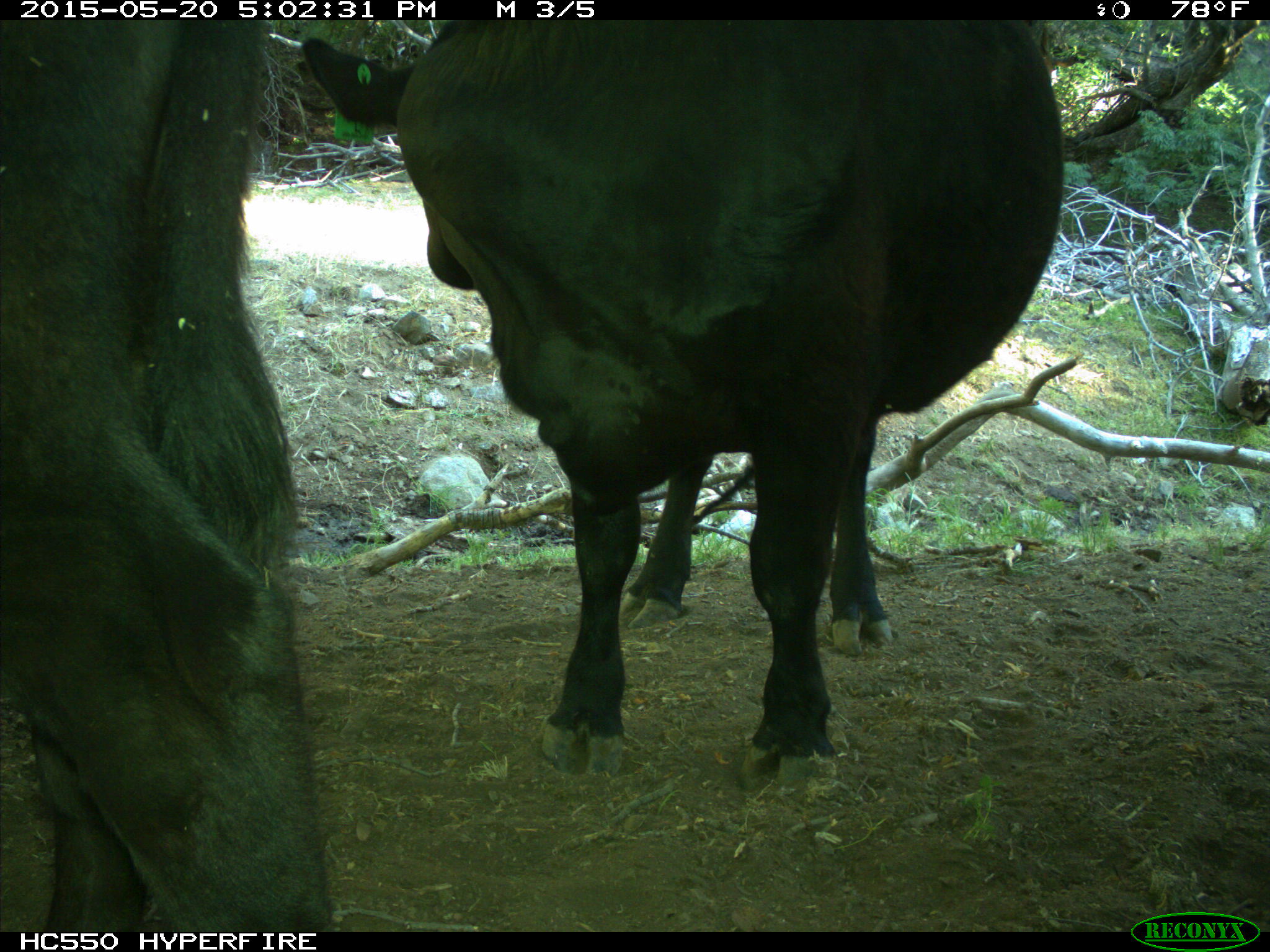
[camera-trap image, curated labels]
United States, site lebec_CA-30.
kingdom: Animalia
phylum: Chordata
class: Mammalia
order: Artiodactyla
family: Bovidae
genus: Bos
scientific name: Bos taurus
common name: domestic cow